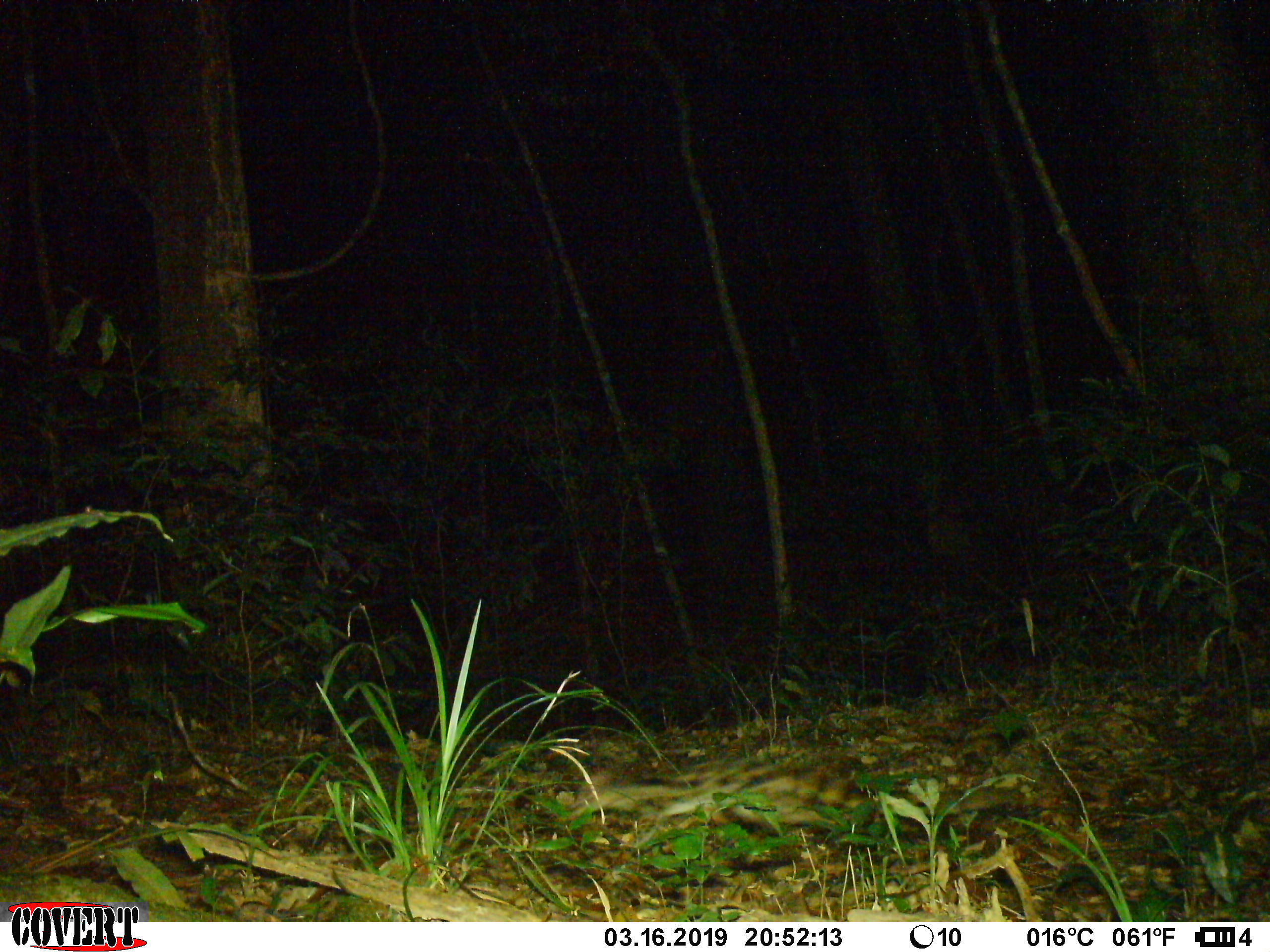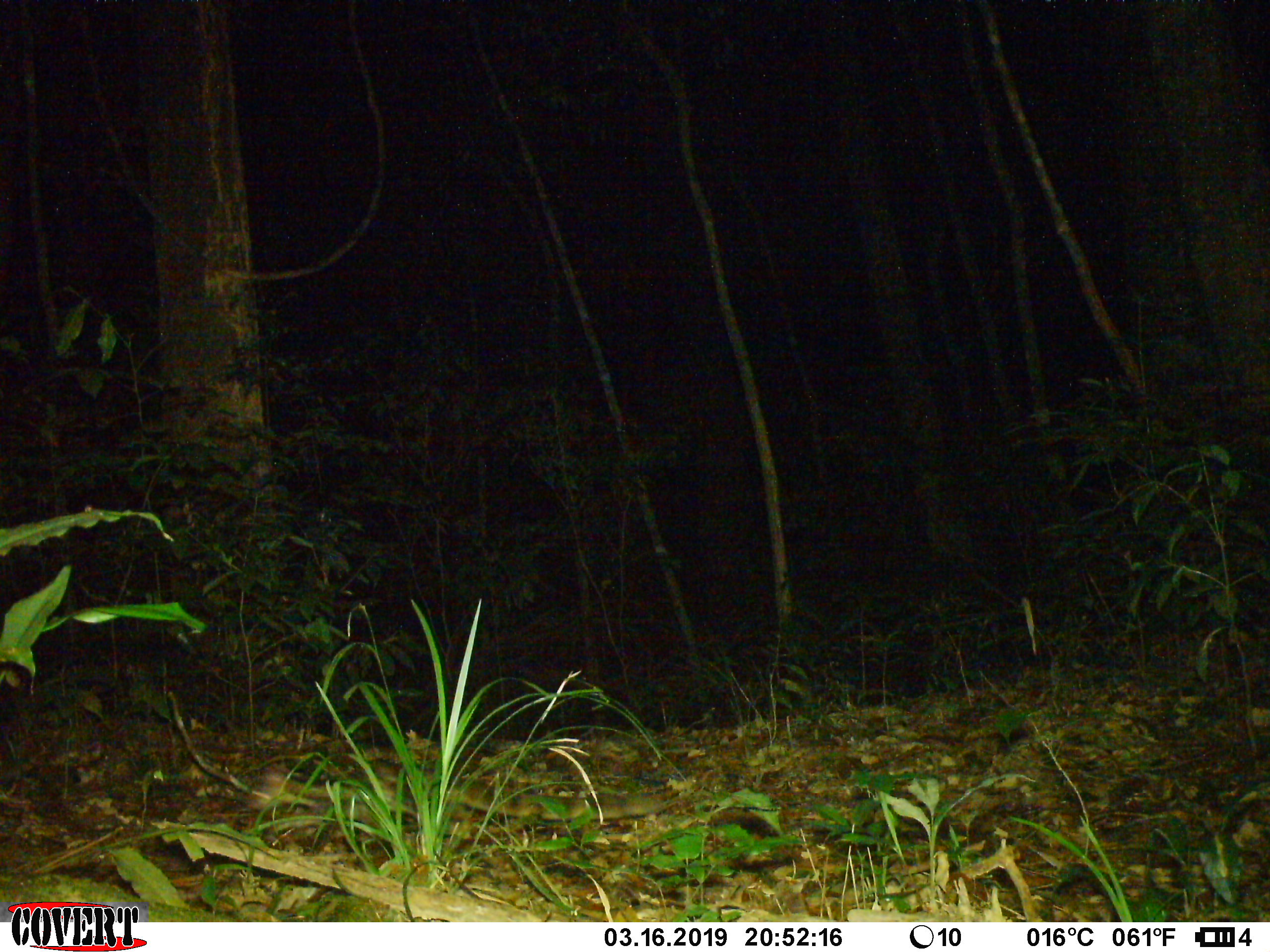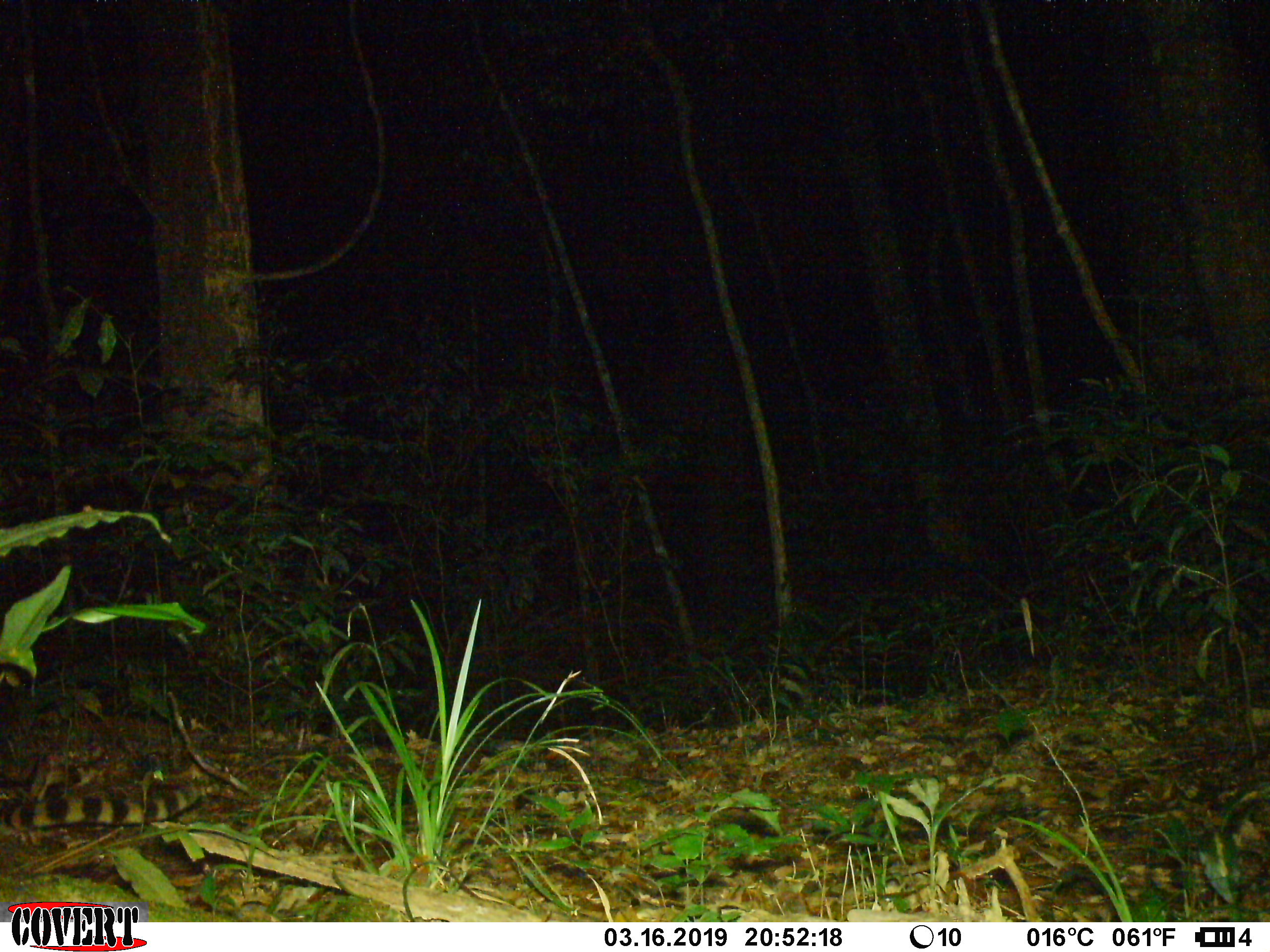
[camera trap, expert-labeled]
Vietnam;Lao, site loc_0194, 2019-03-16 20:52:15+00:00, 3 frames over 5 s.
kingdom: Animalia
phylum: Chordata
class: Mammalia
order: Carnivora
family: Prionodontidae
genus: Prionodon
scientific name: Prionodon pardicolor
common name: spotted linsang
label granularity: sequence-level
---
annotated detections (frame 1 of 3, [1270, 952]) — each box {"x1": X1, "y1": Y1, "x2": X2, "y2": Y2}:
spotted linsang: {"x1": 556, "y1": 749, "x2": 1027, "y2": 859}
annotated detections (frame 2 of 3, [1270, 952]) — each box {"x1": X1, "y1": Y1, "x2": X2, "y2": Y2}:
spotted linsang: {"x1": 244, "y1": 741, "x2": 681, "y2": 812}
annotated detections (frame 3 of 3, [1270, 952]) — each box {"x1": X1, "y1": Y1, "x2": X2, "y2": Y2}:
spotted linsang: {"x1": 0, "y1": 762, "x2": 210, "y2": 825}